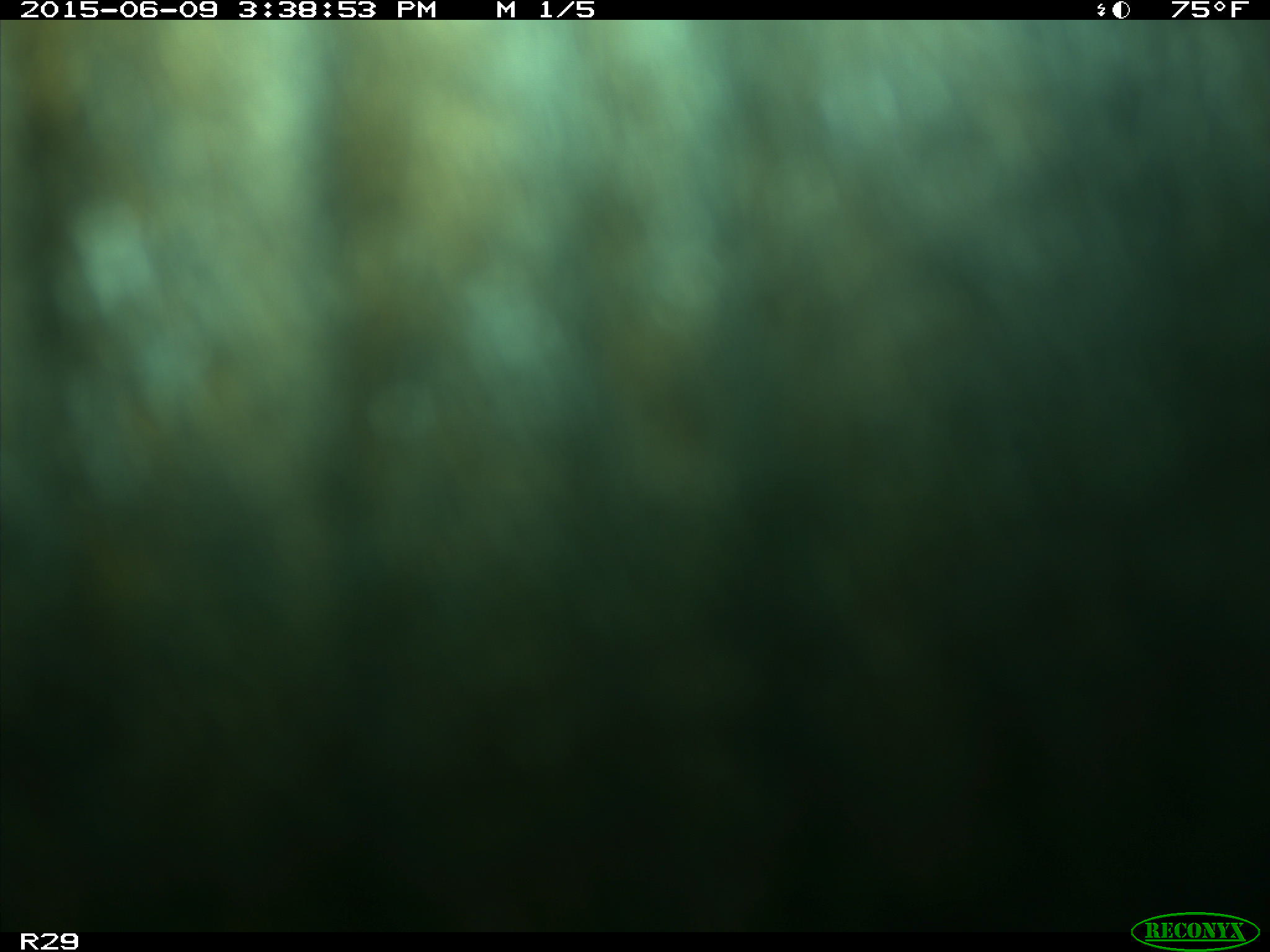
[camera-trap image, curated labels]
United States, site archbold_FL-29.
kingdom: Animalia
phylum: Chordata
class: Mammalia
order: Artiodactyla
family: Bovidae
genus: Bos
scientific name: Bos taurus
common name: domestic cow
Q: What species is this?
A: Bos taurus (domestic cow).